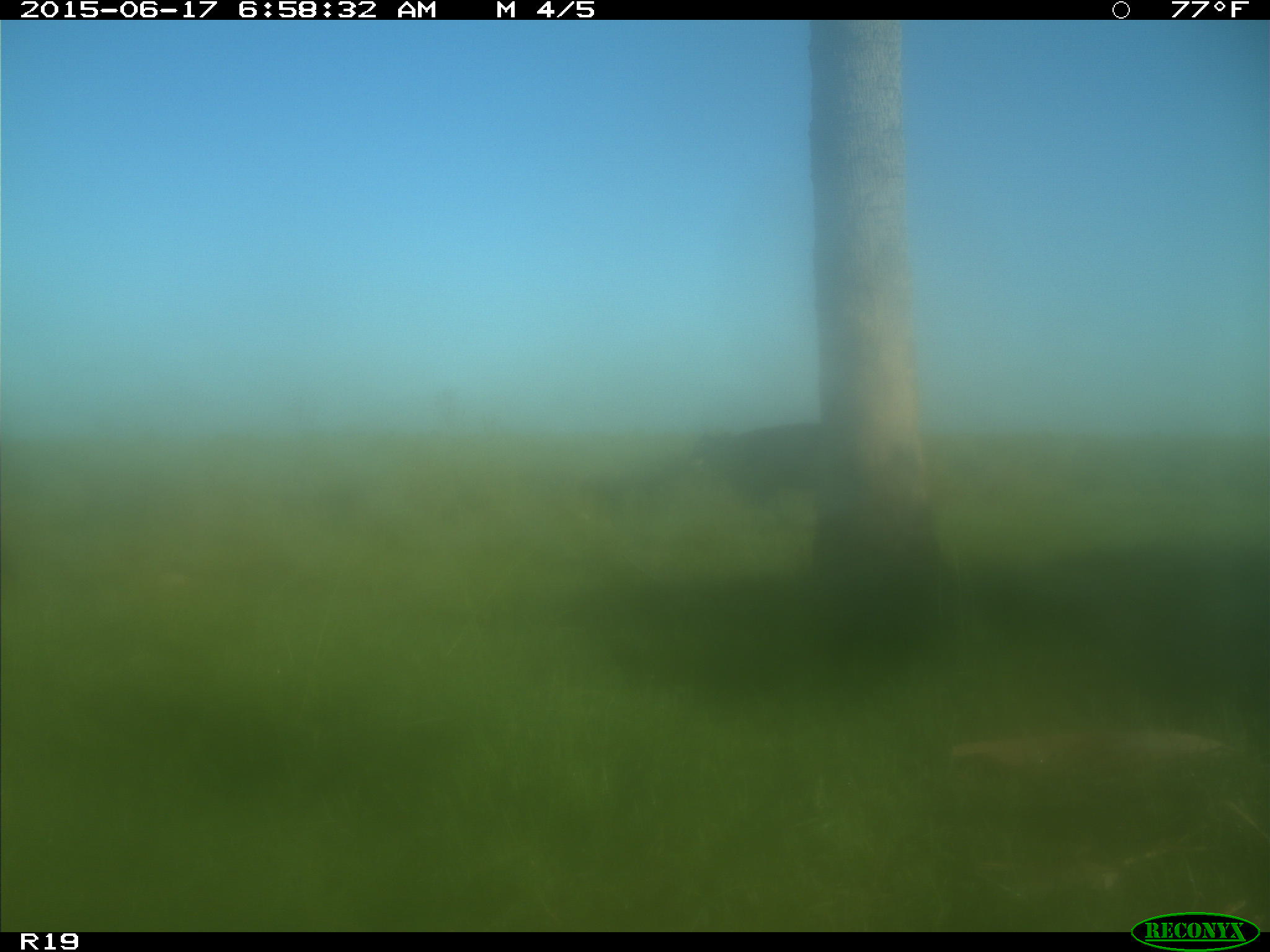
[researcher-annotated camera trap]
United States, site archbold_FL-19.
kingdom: Animalia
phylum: Chordata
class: Mammalia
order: Artiodactyla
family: Bovidae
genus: Bos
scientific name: Bos taurus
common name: domestic cow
Bos taurus (domestic cow).